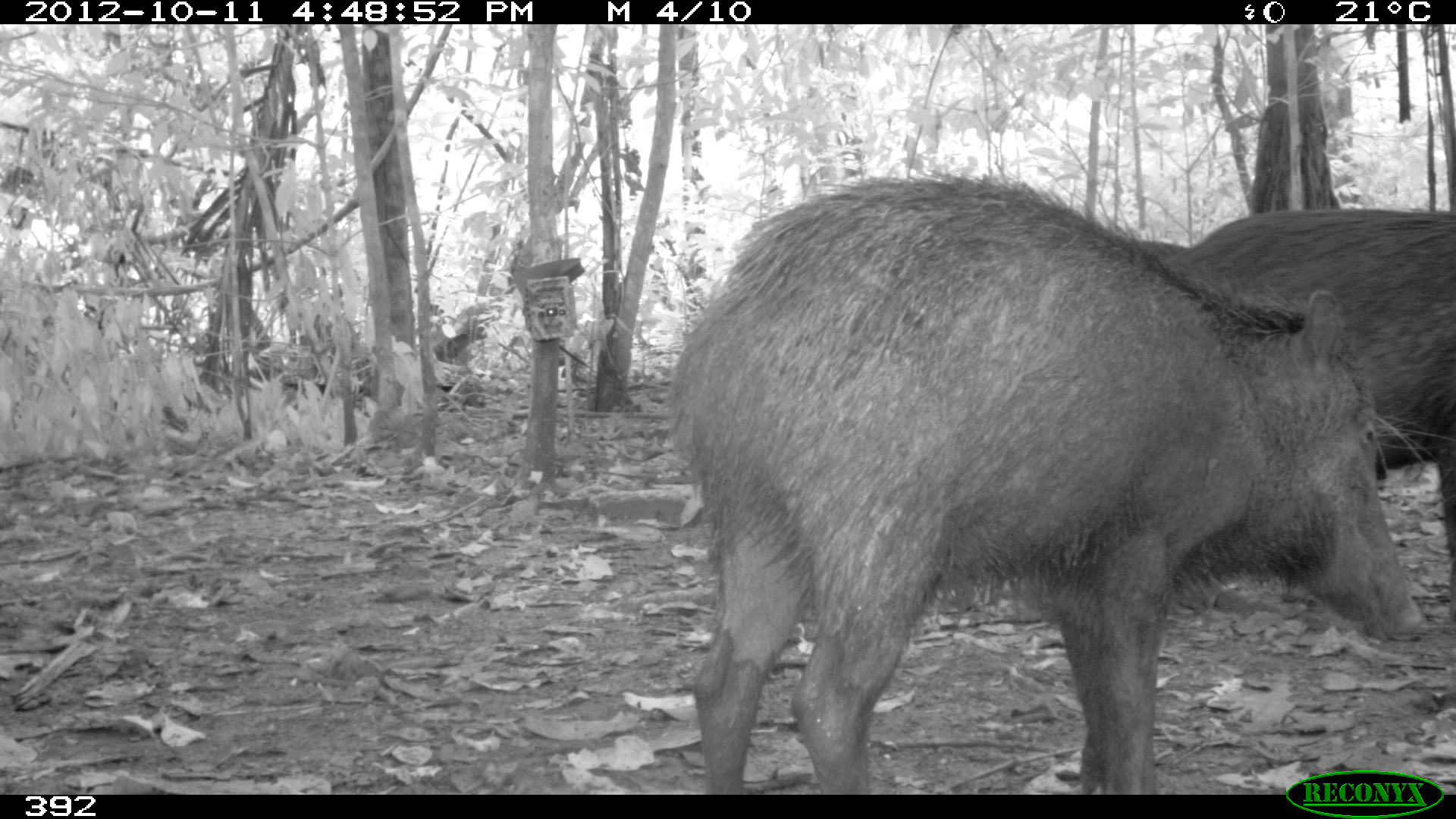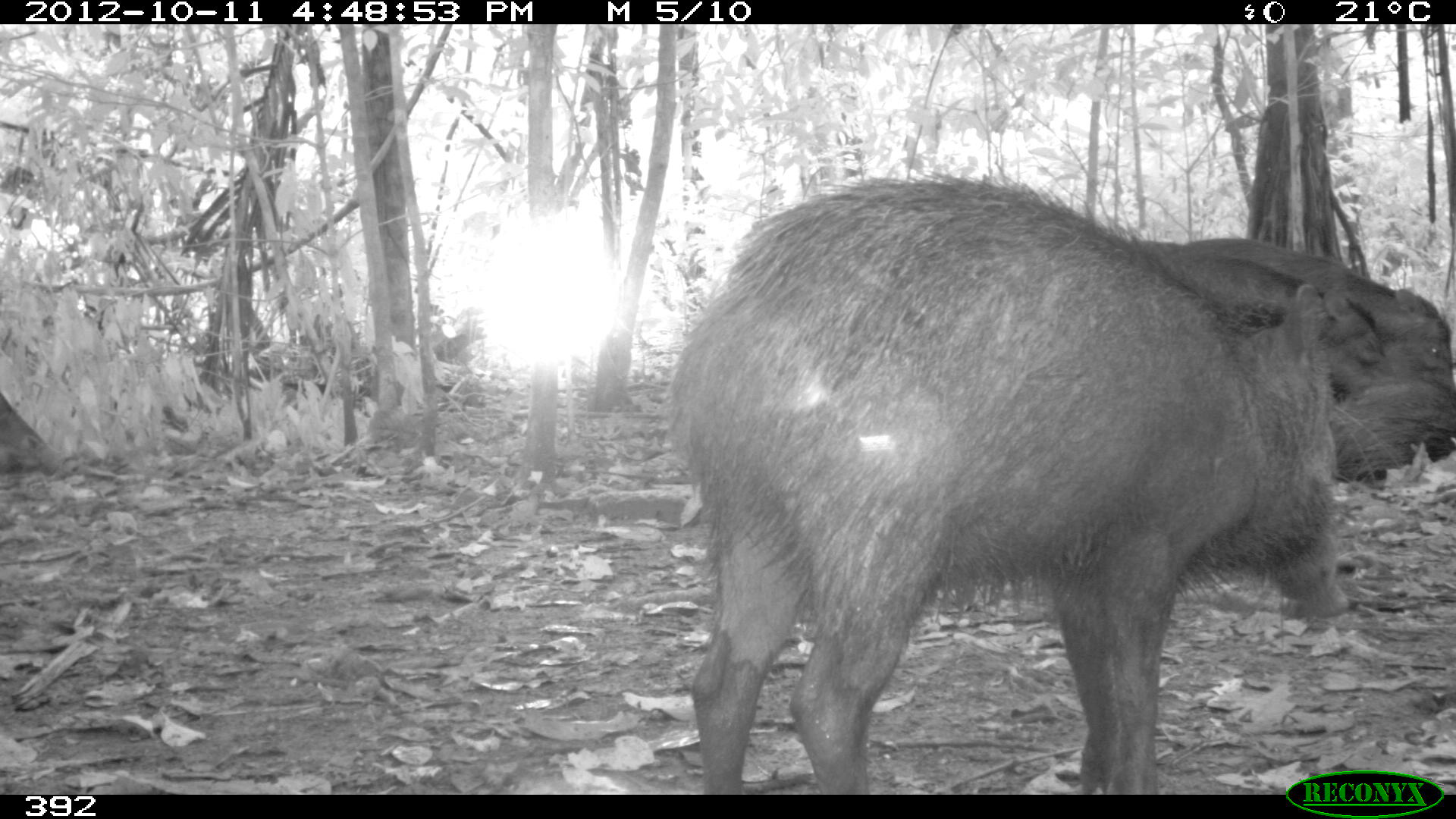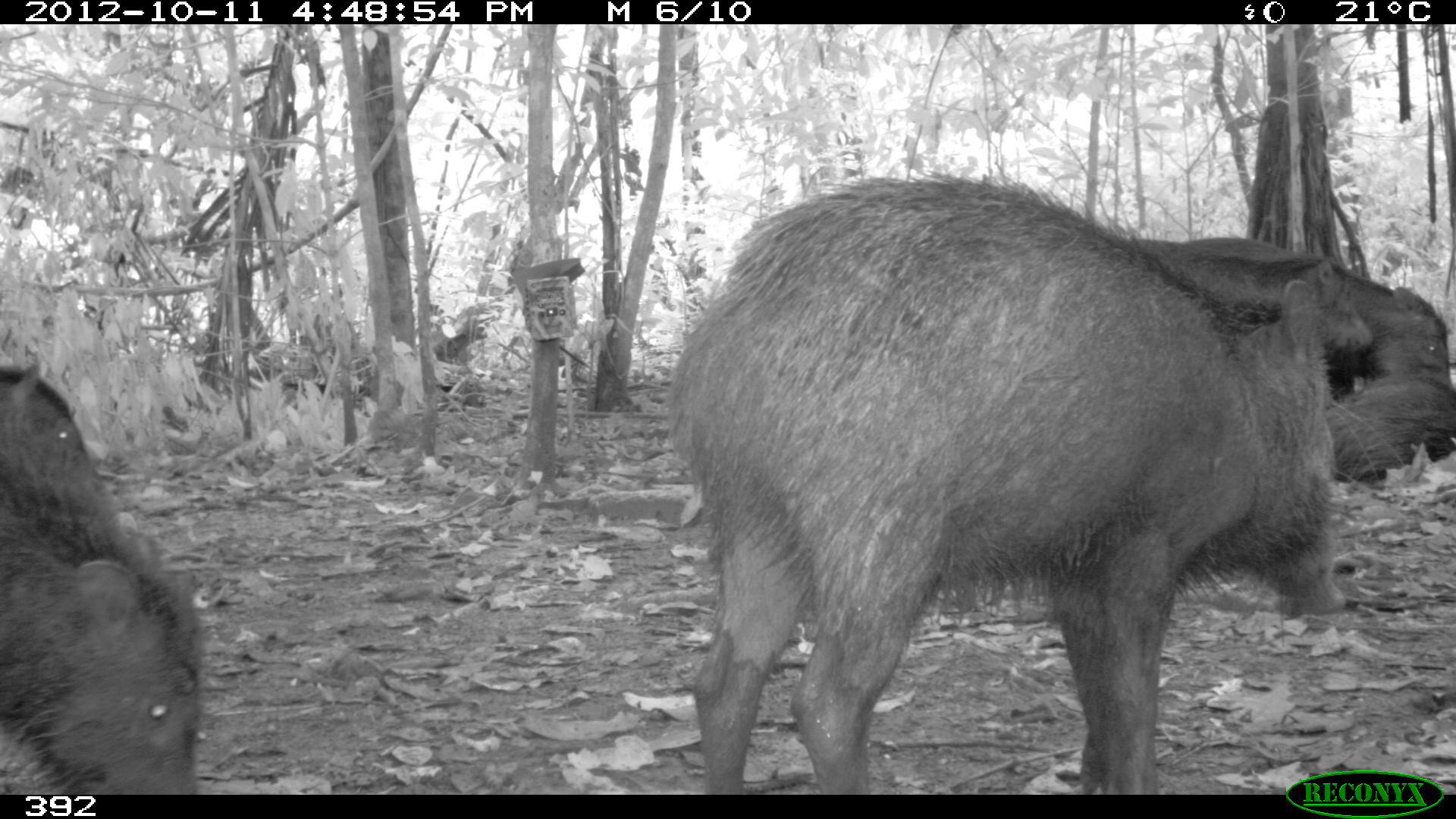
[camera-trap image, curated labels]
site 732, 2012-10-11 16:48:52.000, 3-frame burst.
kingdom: Animalia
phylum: Chordata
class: Mammalia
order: Artiodactyla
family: Tayassuidae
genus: Tayassu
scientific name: Tayassu pecari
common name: white-lipped peccary